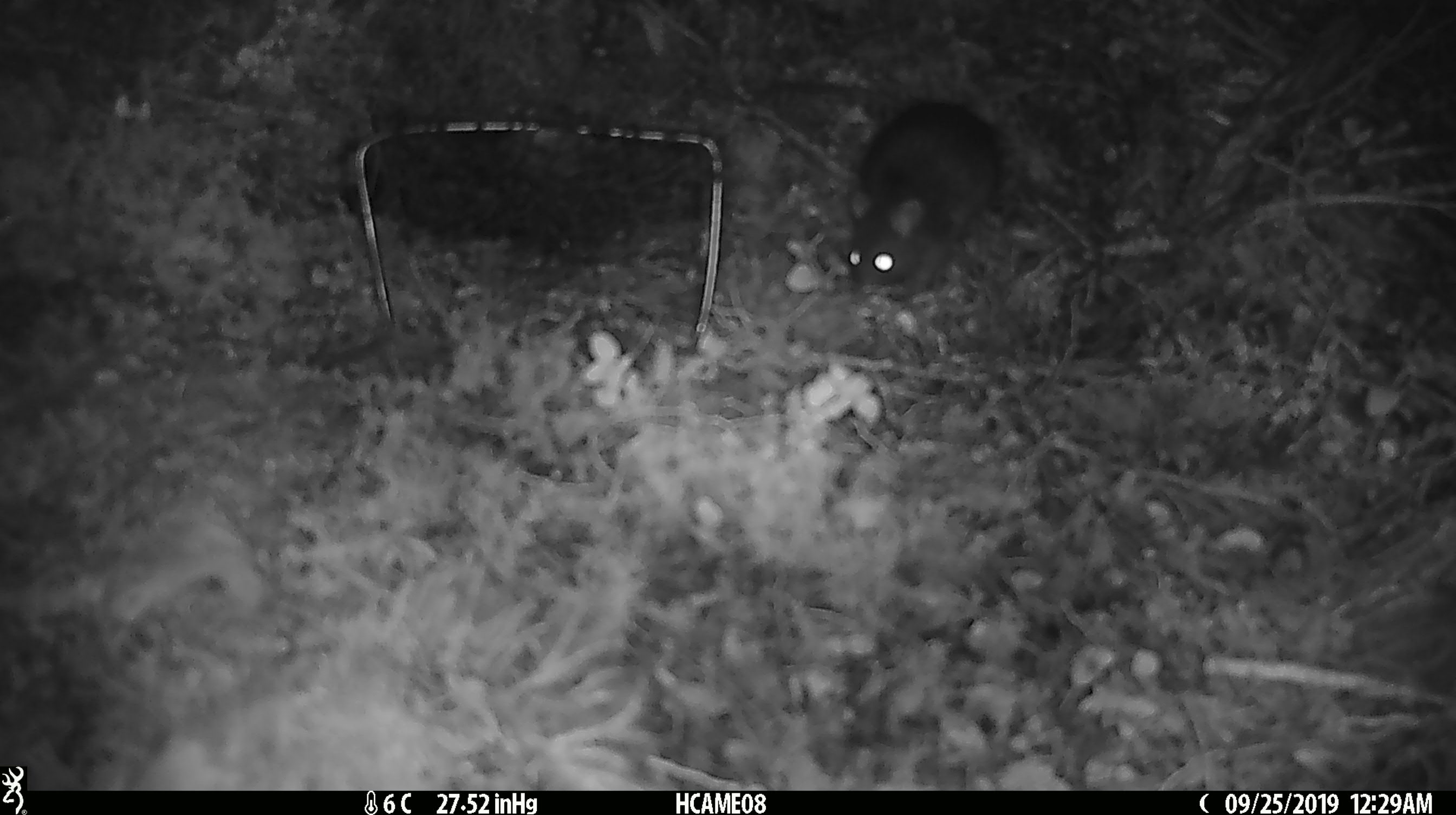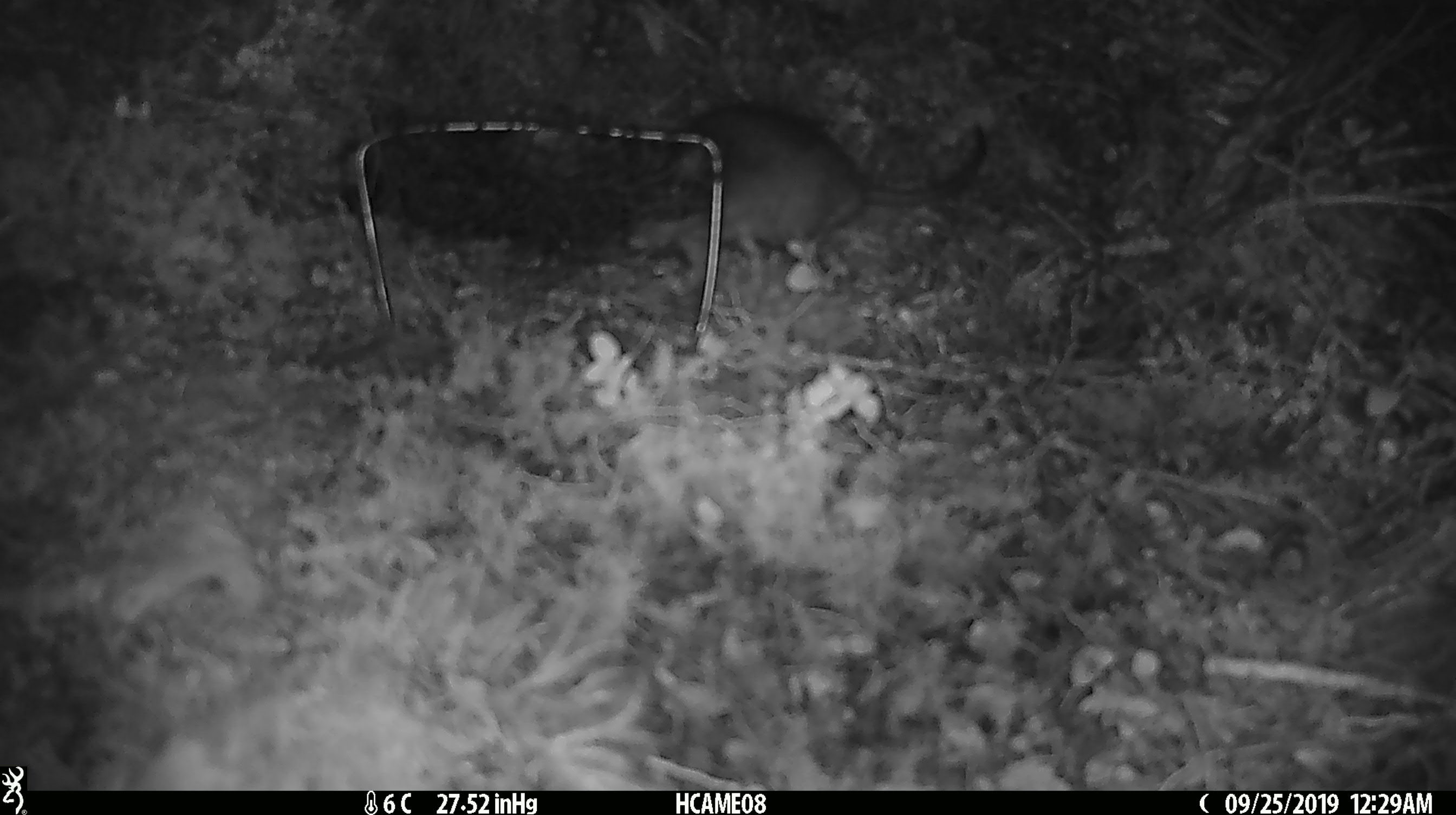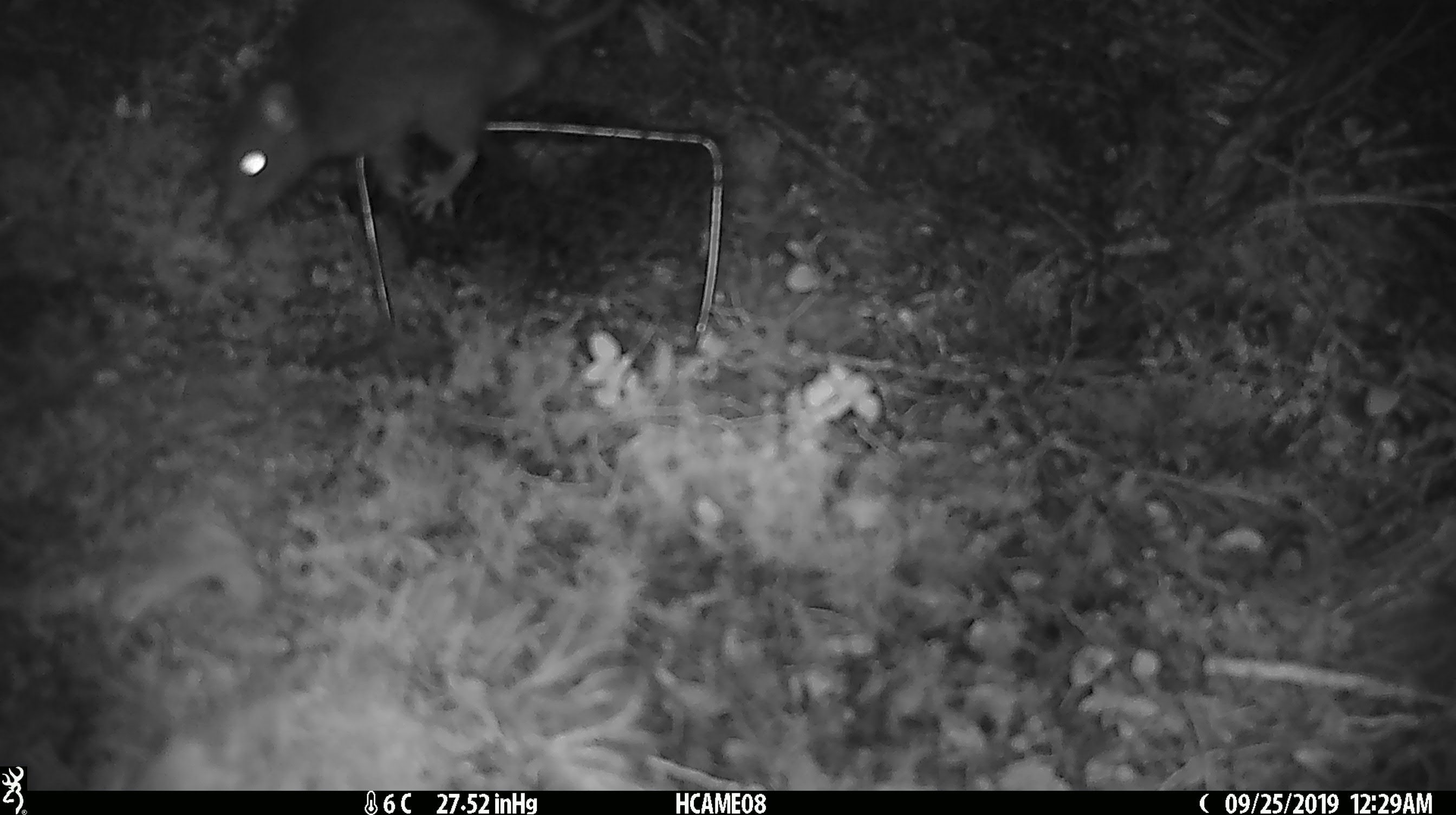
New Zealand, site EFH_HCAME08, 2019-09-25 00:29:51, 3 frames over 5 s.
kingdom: Animalia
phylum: Chordata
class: Mammalia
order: Rodentia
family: Muridae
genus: Rattus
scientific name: Rattus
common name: rat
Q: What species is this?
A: Rat (Rattus).